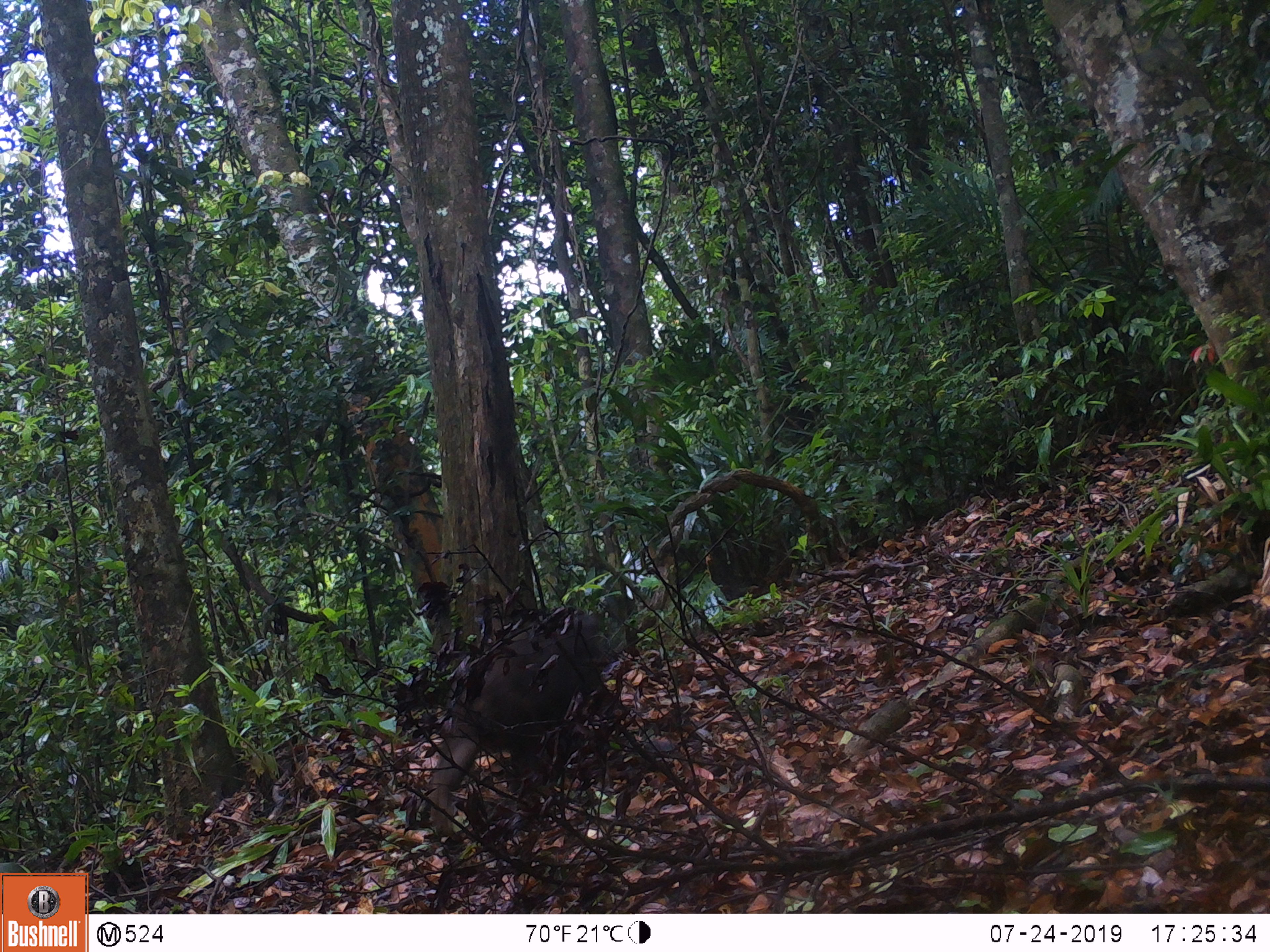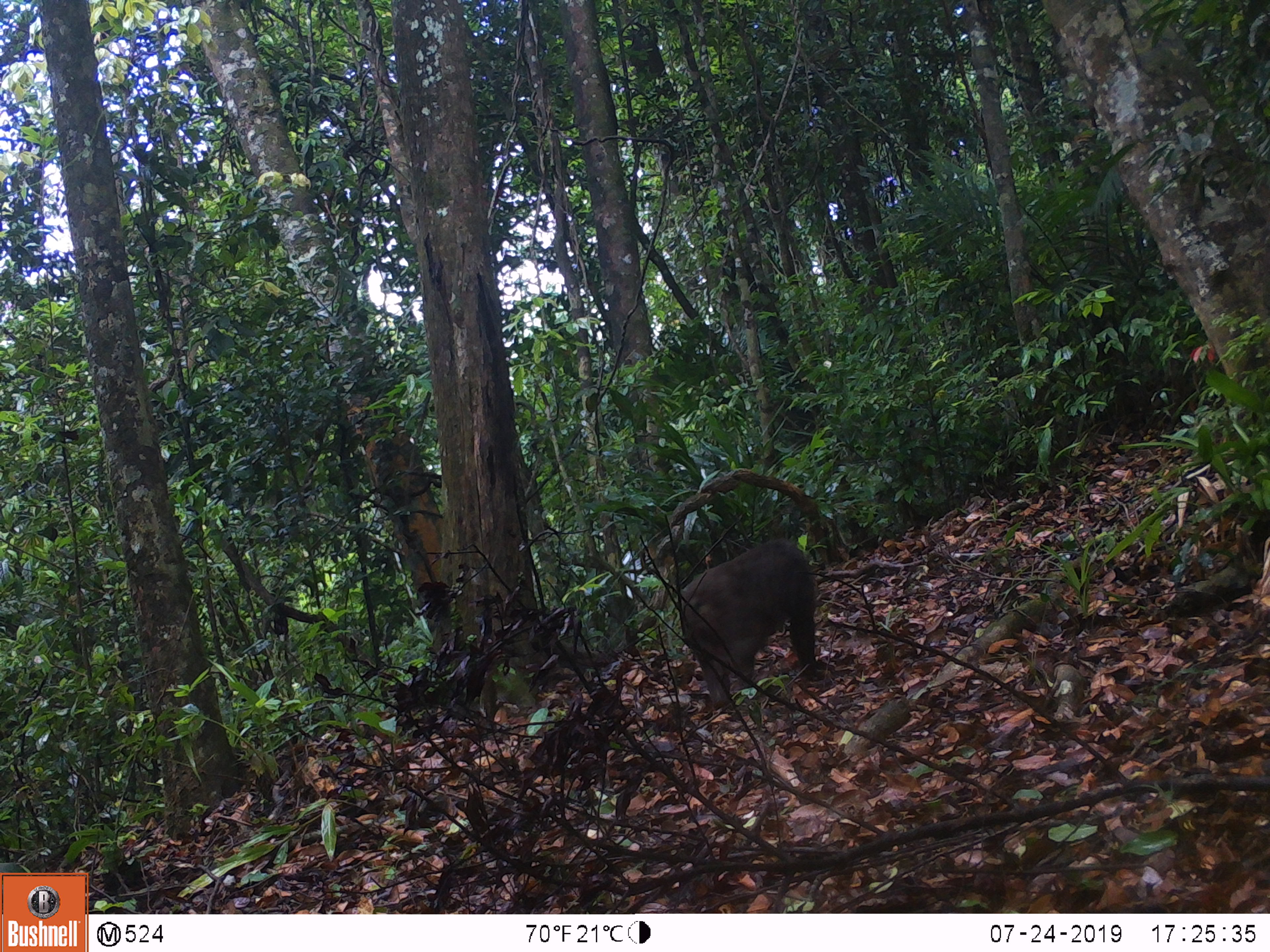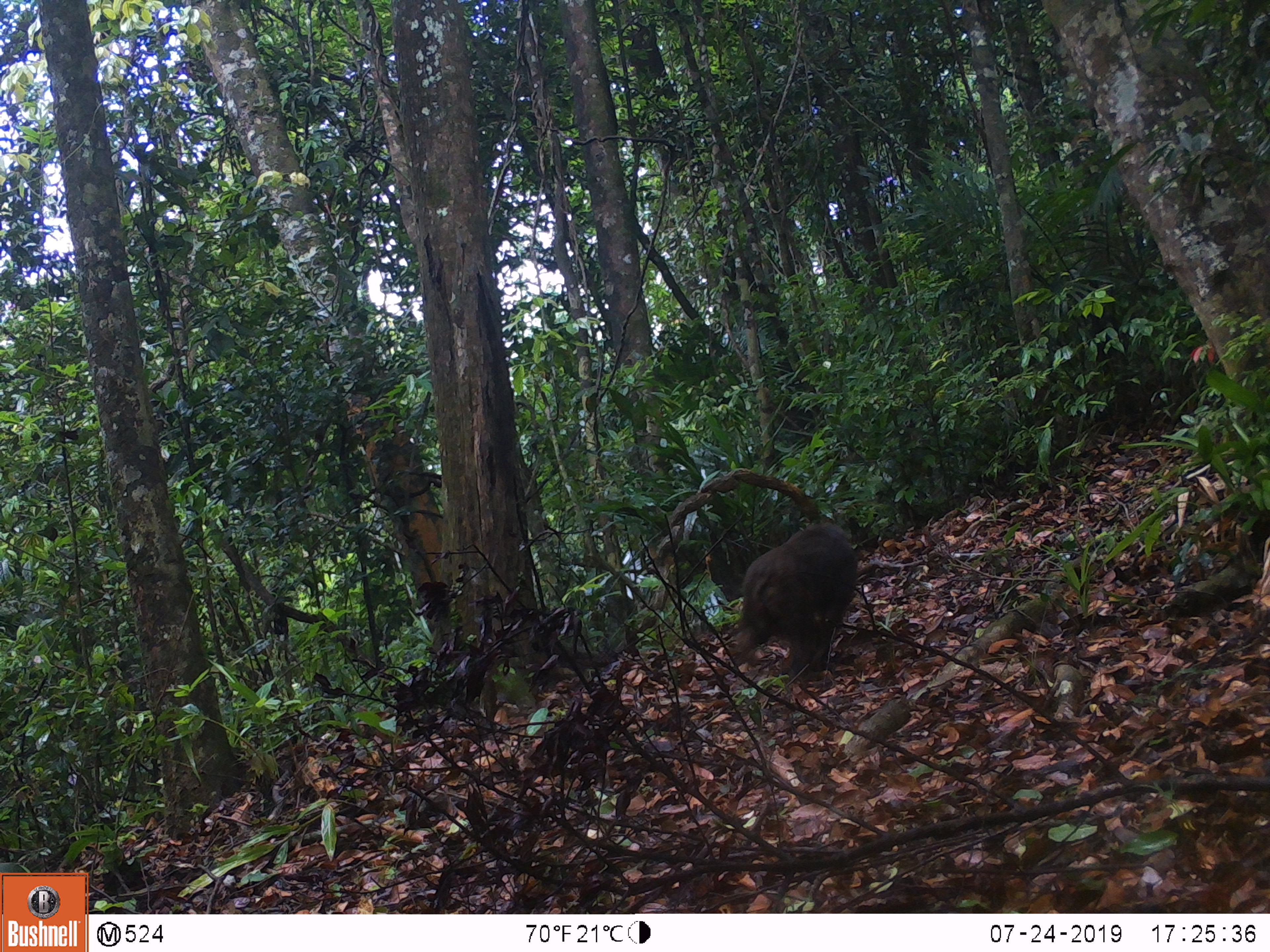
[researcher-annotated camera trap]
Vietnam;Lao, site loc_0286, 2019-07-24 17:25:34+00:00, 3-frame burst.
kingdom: Animalia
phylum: Chordata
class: Mammalia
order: Primates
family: Cercopithecidae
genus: Macaca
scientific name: Macaca arctoides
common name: stump-tailed macaque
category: stump tailed macaque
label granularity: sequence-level